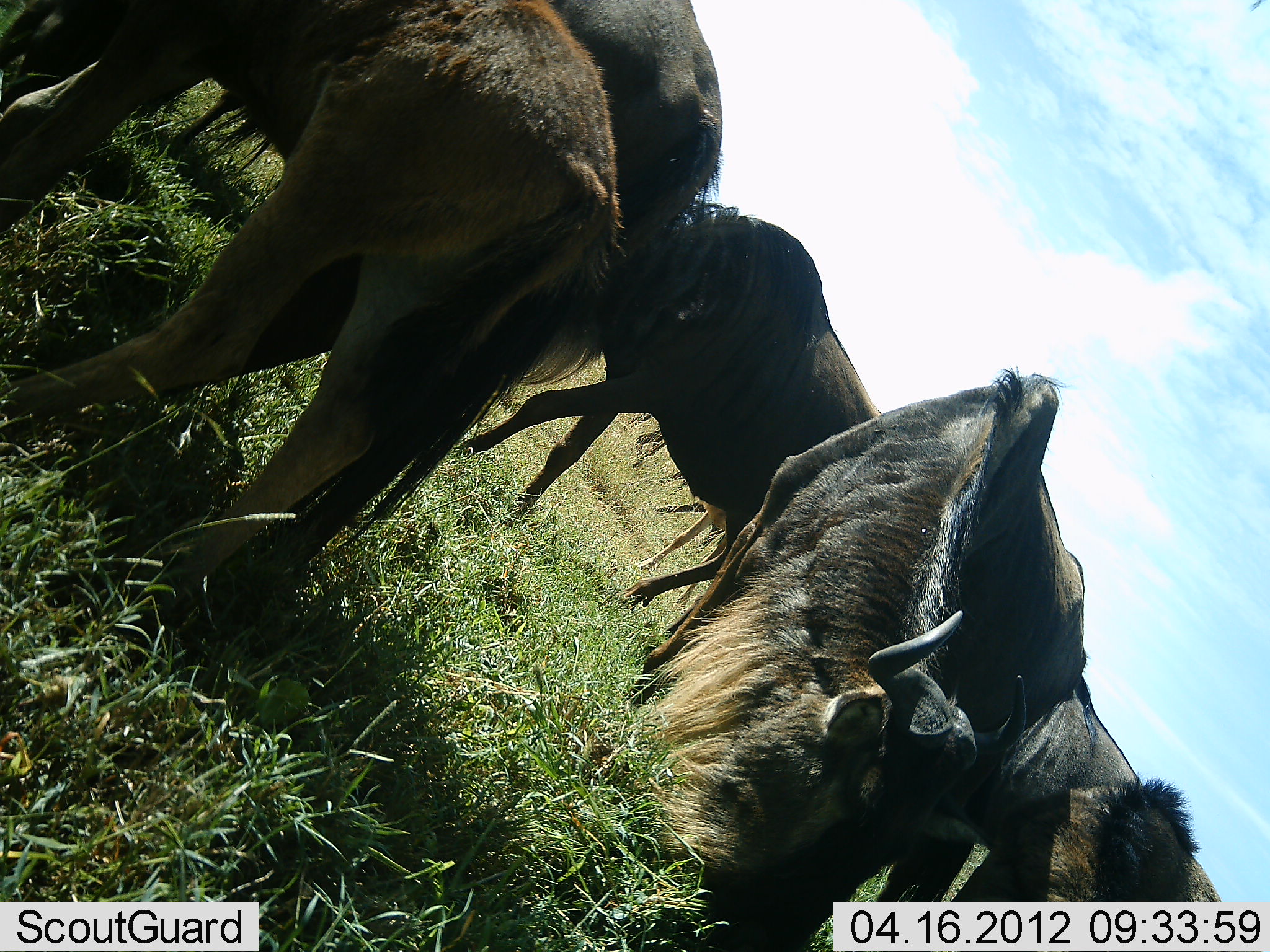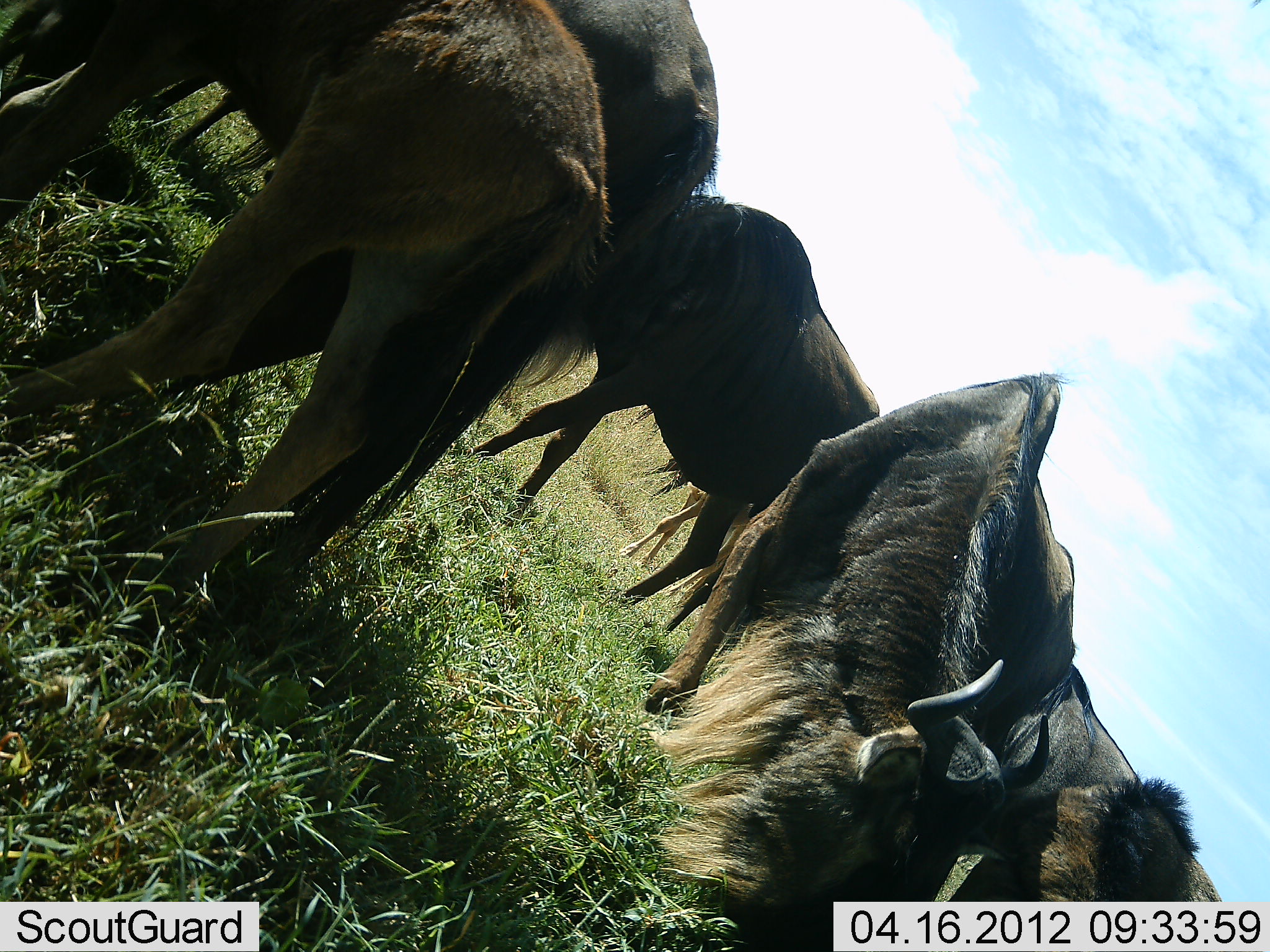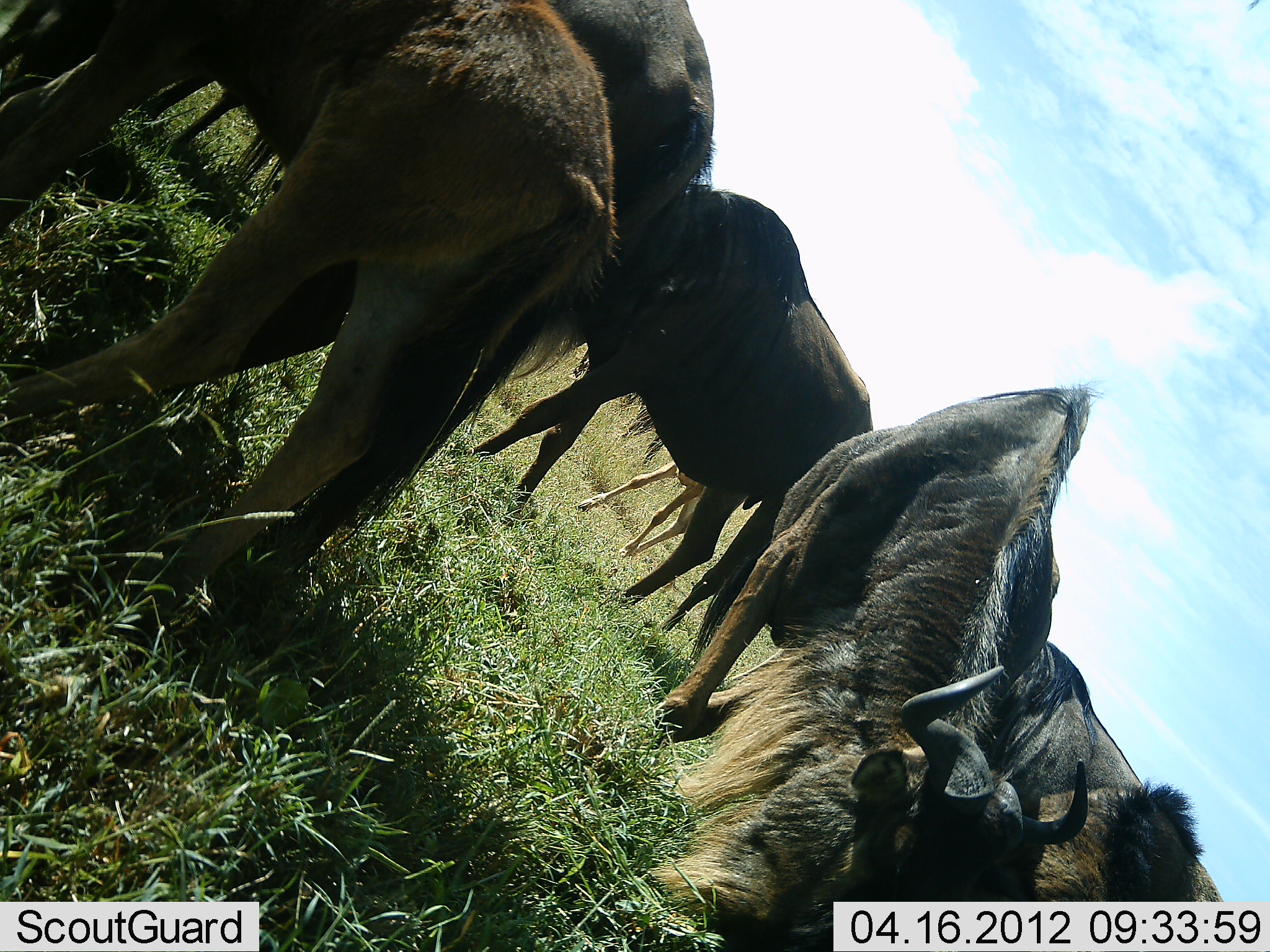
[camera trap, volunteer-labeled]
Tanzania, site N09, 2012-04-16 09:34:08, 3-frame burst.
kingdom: Animalia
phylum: Chordata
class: Mammalia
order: Artiodactyla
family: Bovidae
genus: Connochaetes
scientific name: Connochaetes taurinus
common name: blue wildebeest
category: wildebeest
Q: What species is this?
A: Wildebeest (blue wildebeest) (Connochaetes taurinus).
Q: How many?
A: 6.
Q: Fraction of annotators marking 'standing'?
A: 48%.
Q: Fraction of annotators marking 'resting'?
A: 3%.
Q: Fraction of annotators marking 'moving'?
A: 0%.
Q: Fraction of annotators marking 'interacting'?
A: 3%.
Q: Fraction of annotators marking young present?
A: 42%.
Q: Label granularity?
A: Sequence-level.